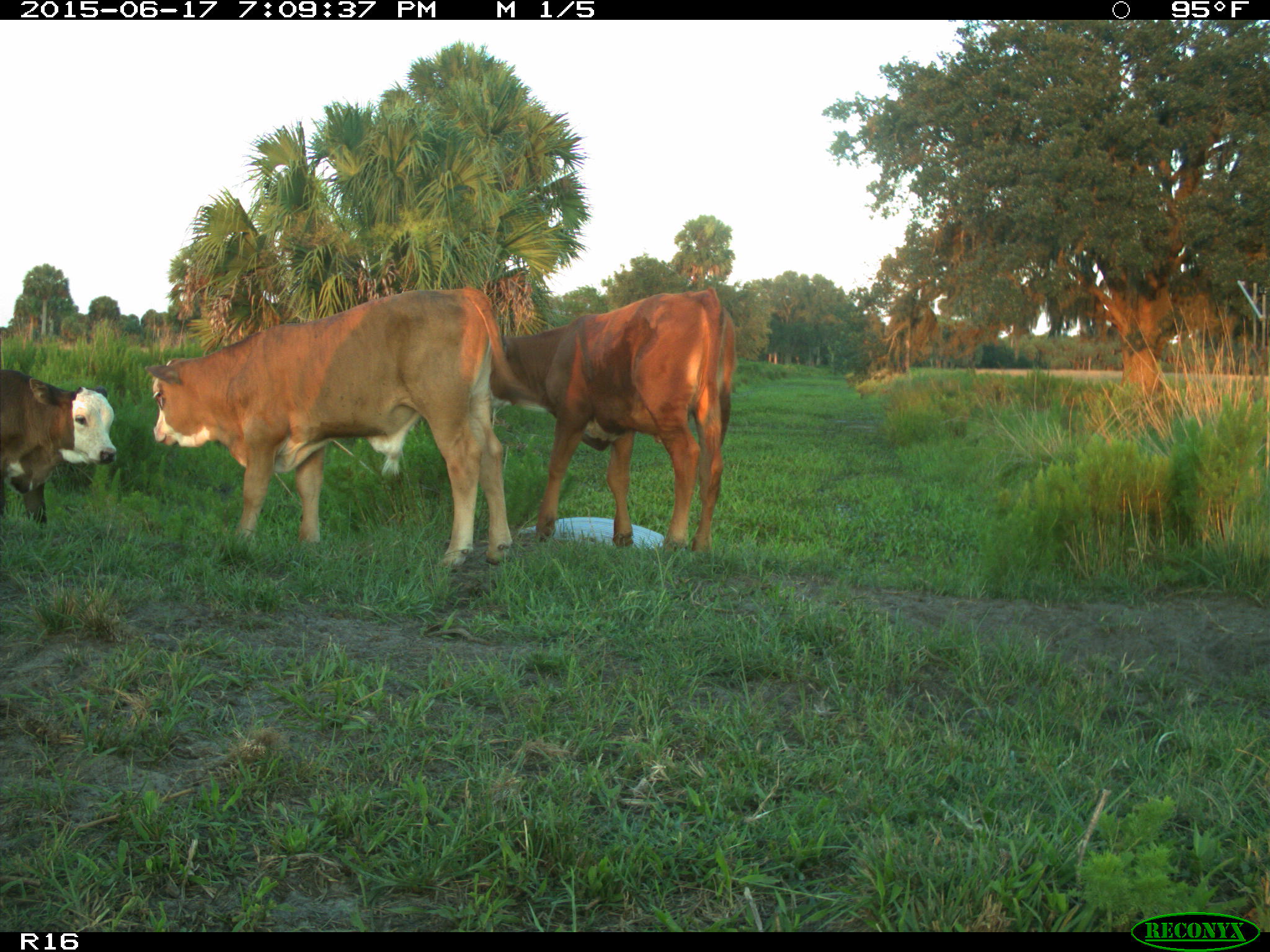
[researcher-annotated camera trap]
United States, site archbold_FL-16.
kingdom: Animalia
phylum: Chordata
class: Mammalia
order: Artiodactyla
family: Bovidae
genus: Bos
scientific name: Bos taurus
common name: domestic cow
Bos taurus (domestic cow).